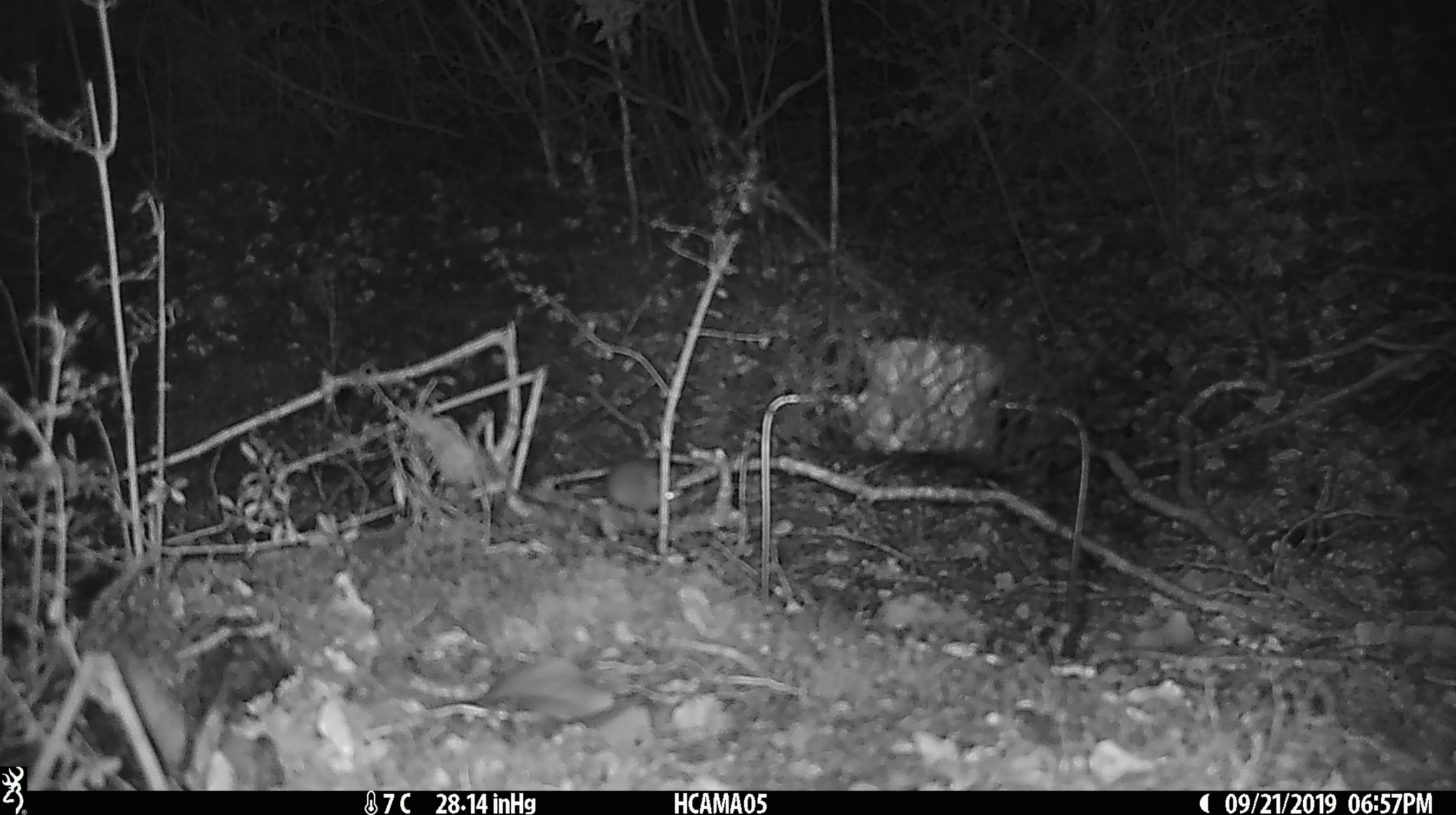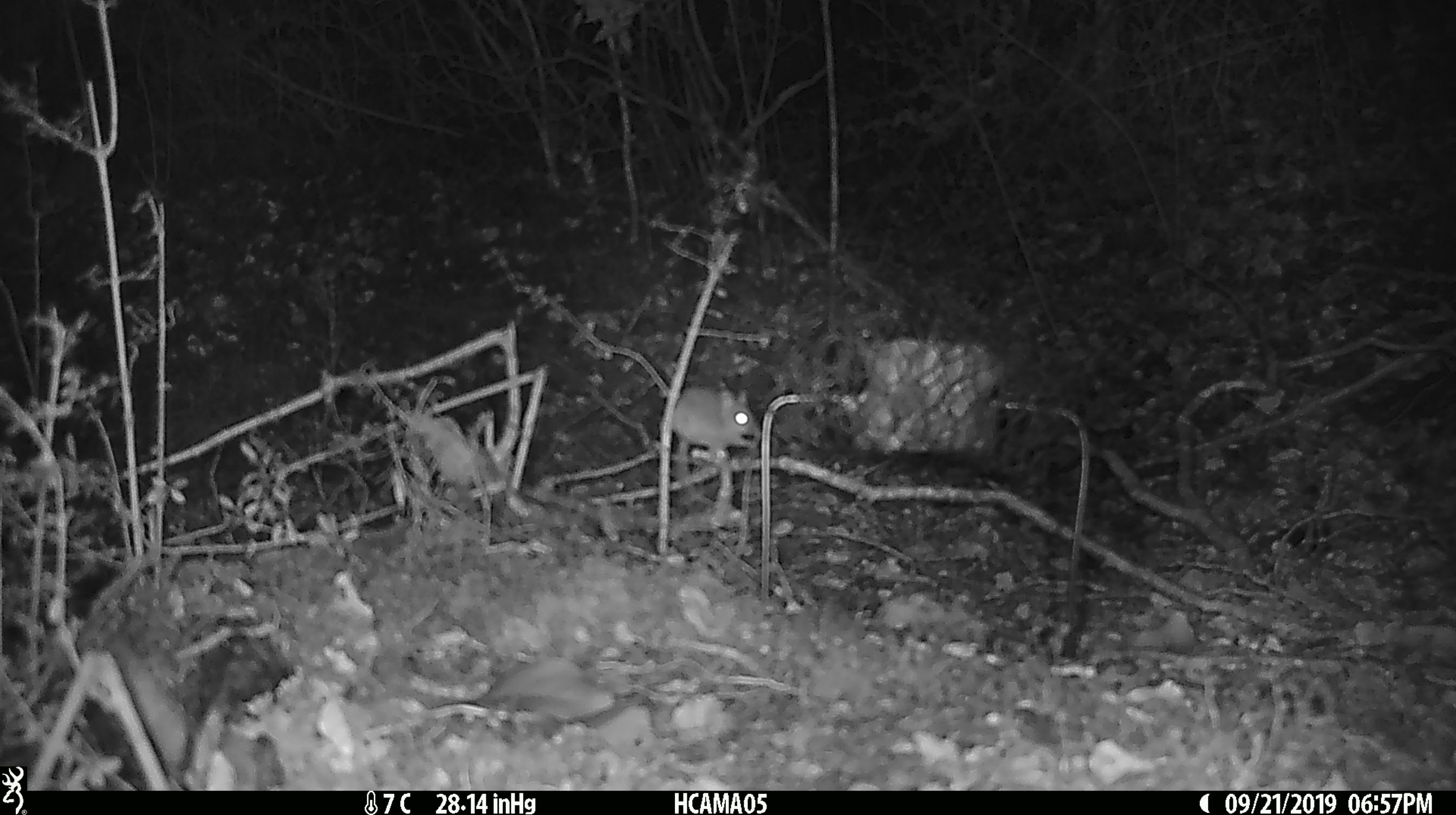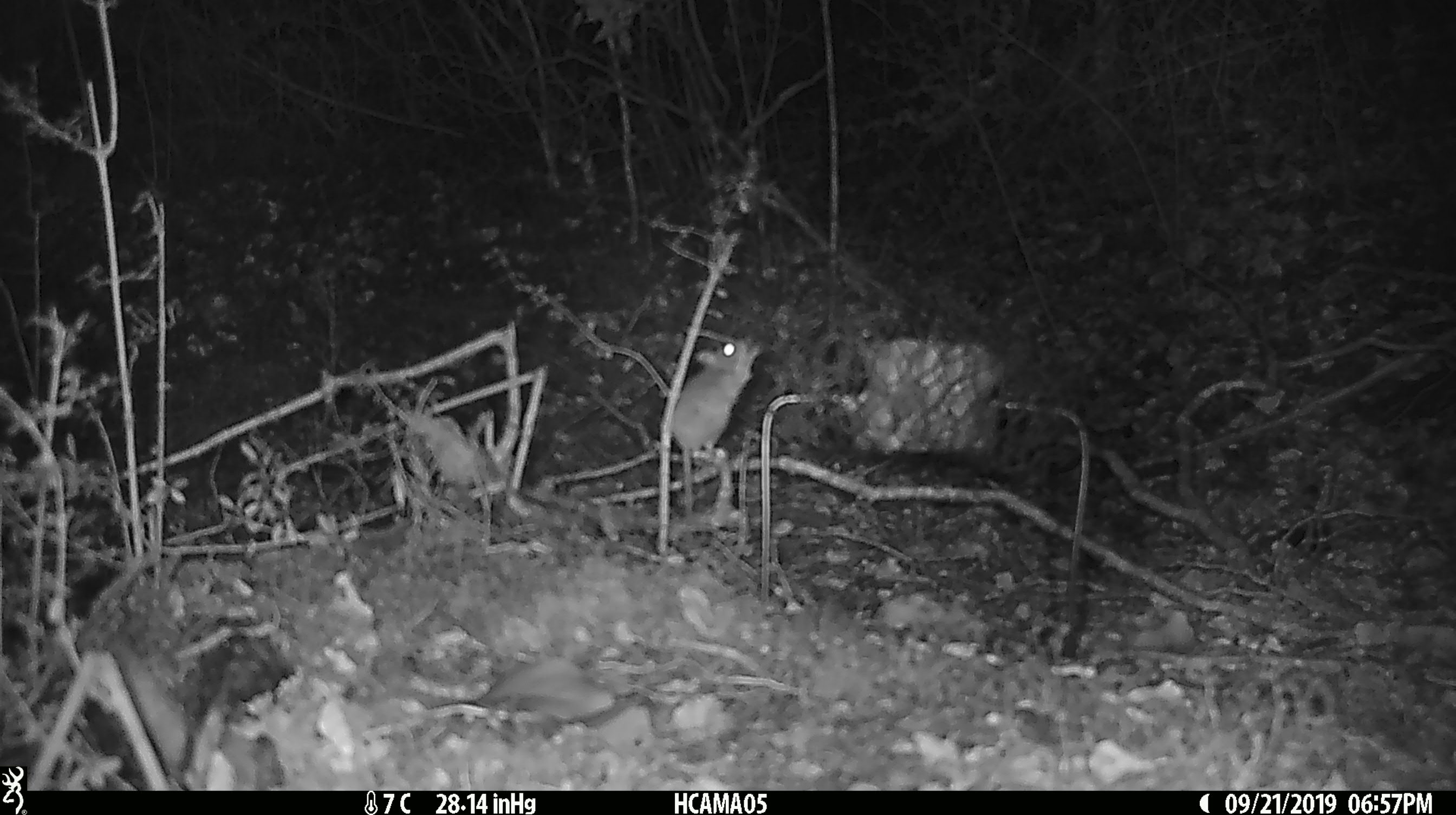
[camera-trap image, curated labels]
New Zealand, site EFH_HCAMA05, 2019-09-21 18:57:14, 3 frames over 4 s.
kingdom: Animalia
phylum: Chordata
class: Mammalia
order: Rodentia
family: Muridae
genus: Mus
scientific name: Mus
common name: mouse